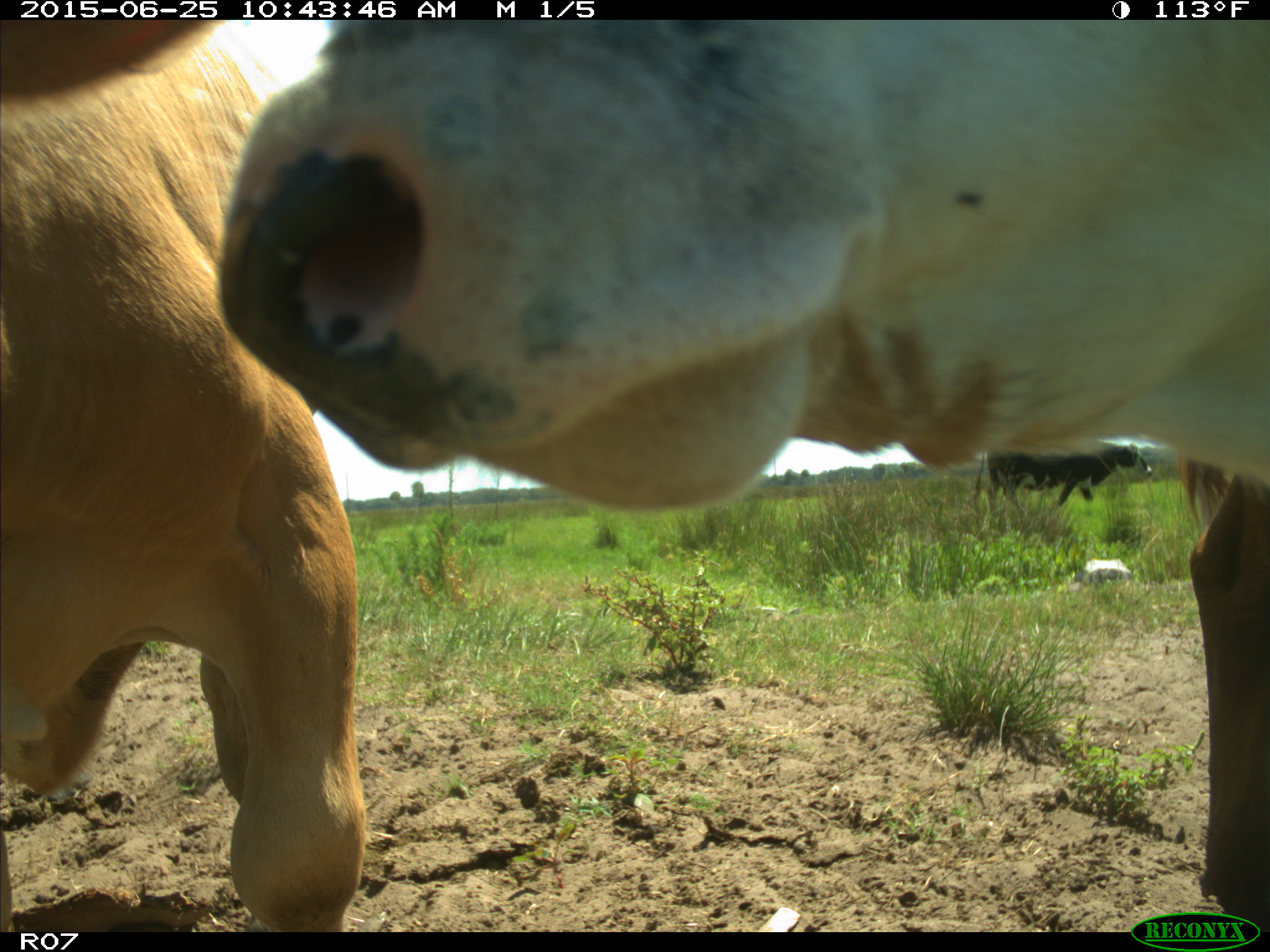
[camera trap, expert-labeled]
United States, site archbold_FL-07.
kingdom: Animalia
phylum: Chordata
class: Mammalia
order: Artiodactyla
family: Bovidae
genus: Bos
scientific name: Bos taurus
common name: domestic cow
Bos taurus (domestic cow).